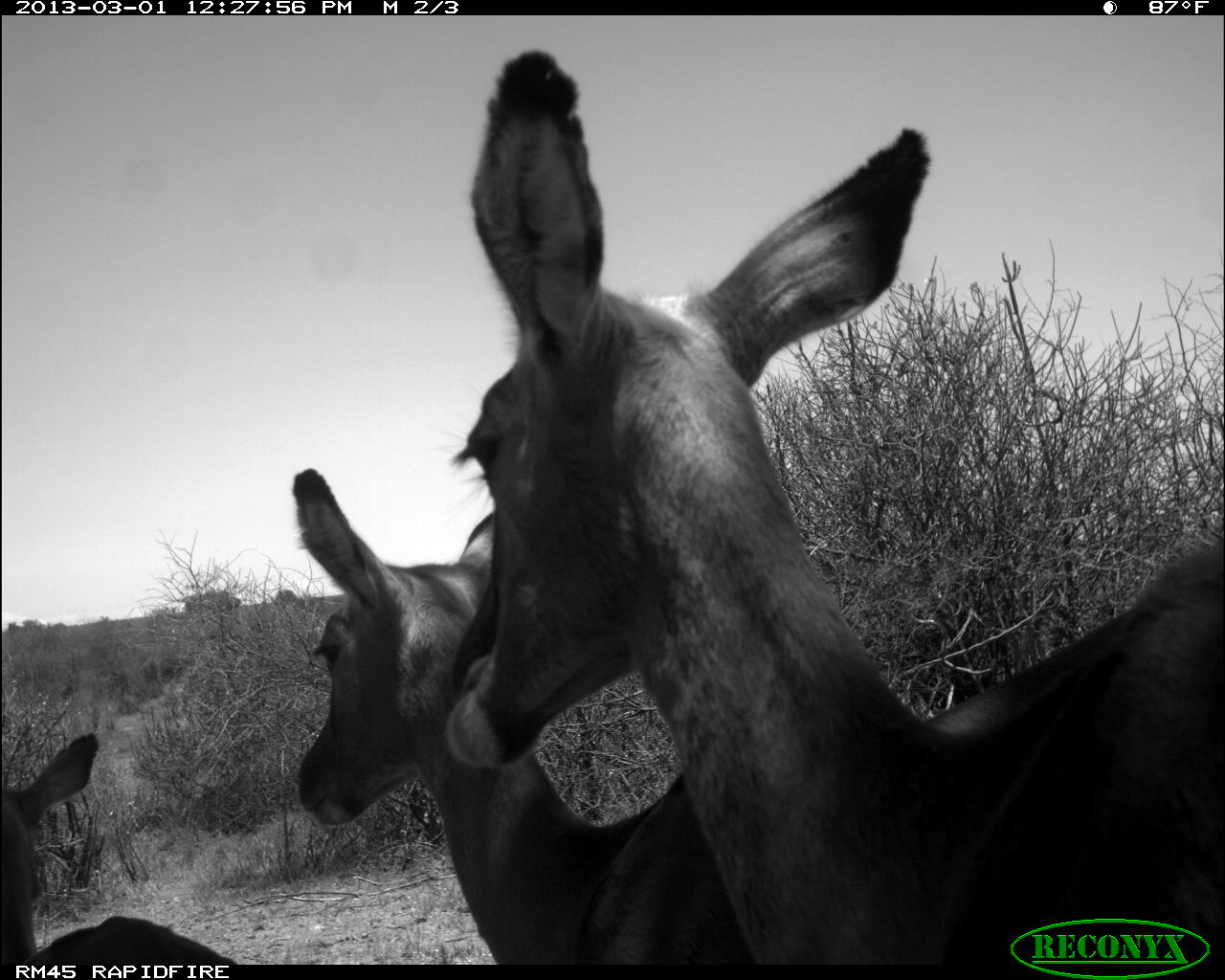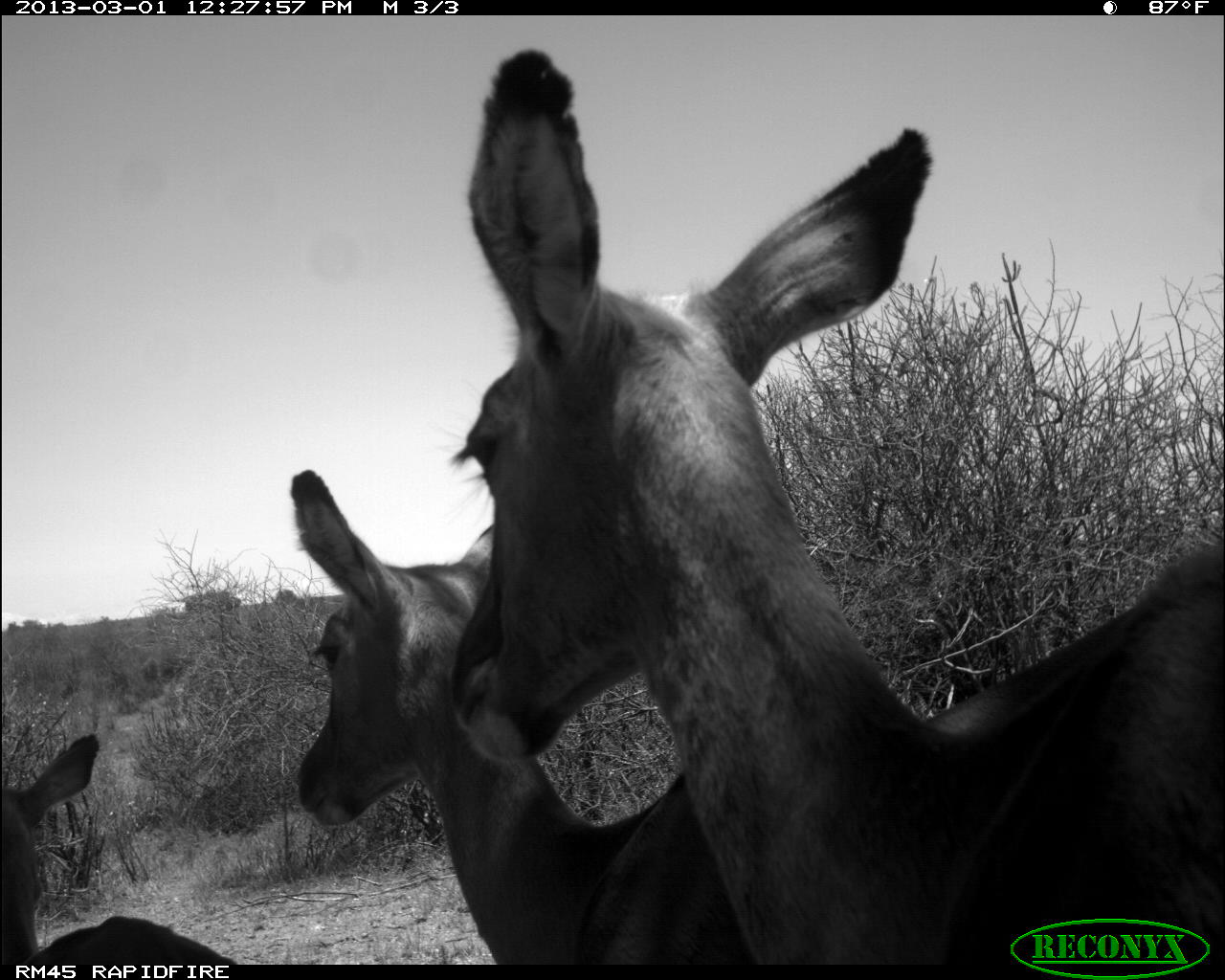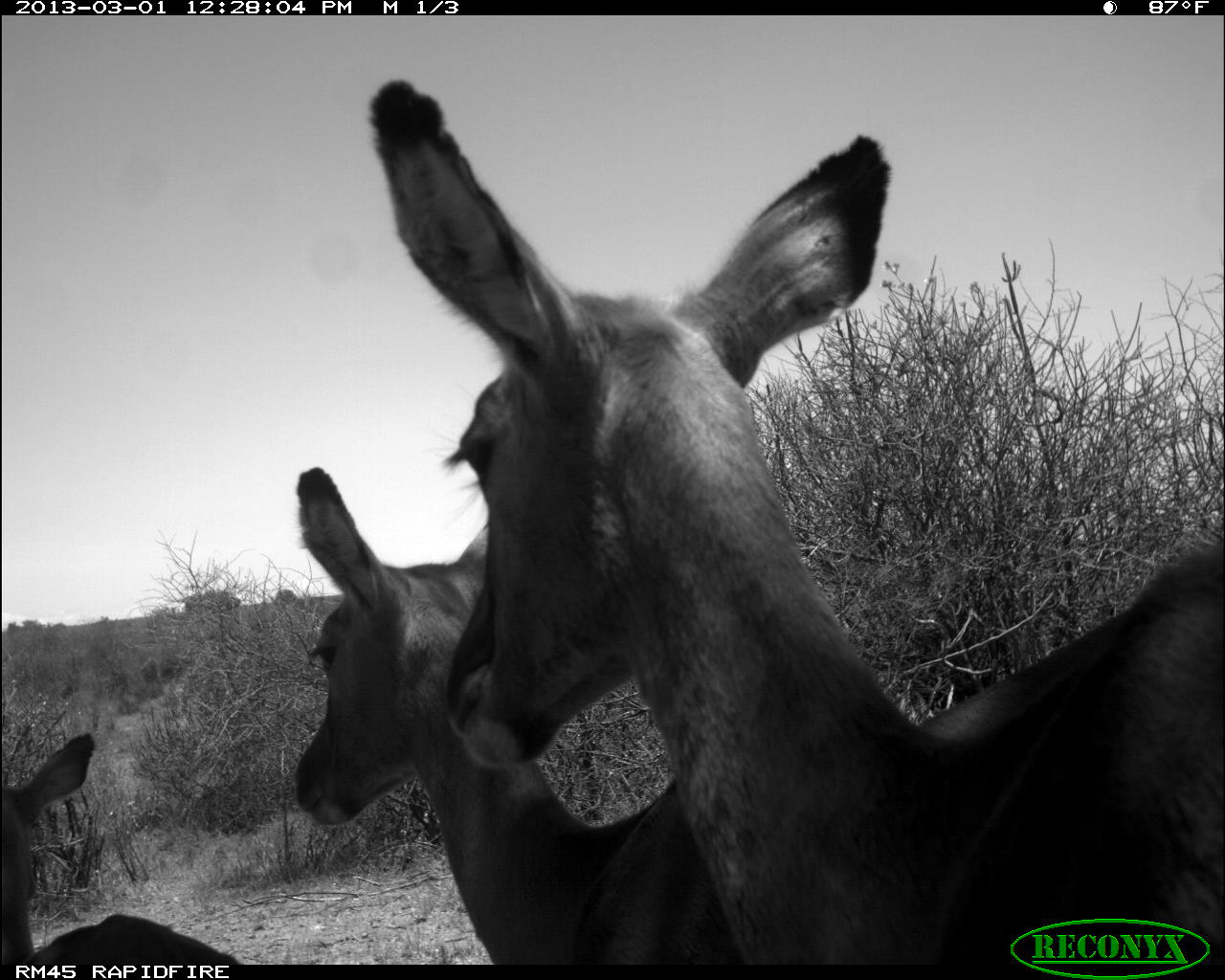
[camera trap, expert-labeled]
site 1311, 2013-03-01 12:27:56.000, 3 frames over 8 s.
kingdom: Animalia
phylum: Chordata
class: Mammalia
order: Artiodactyla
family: Bovidae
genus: Aepyceros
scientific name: Aepyceros melampus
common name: impala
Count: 3.